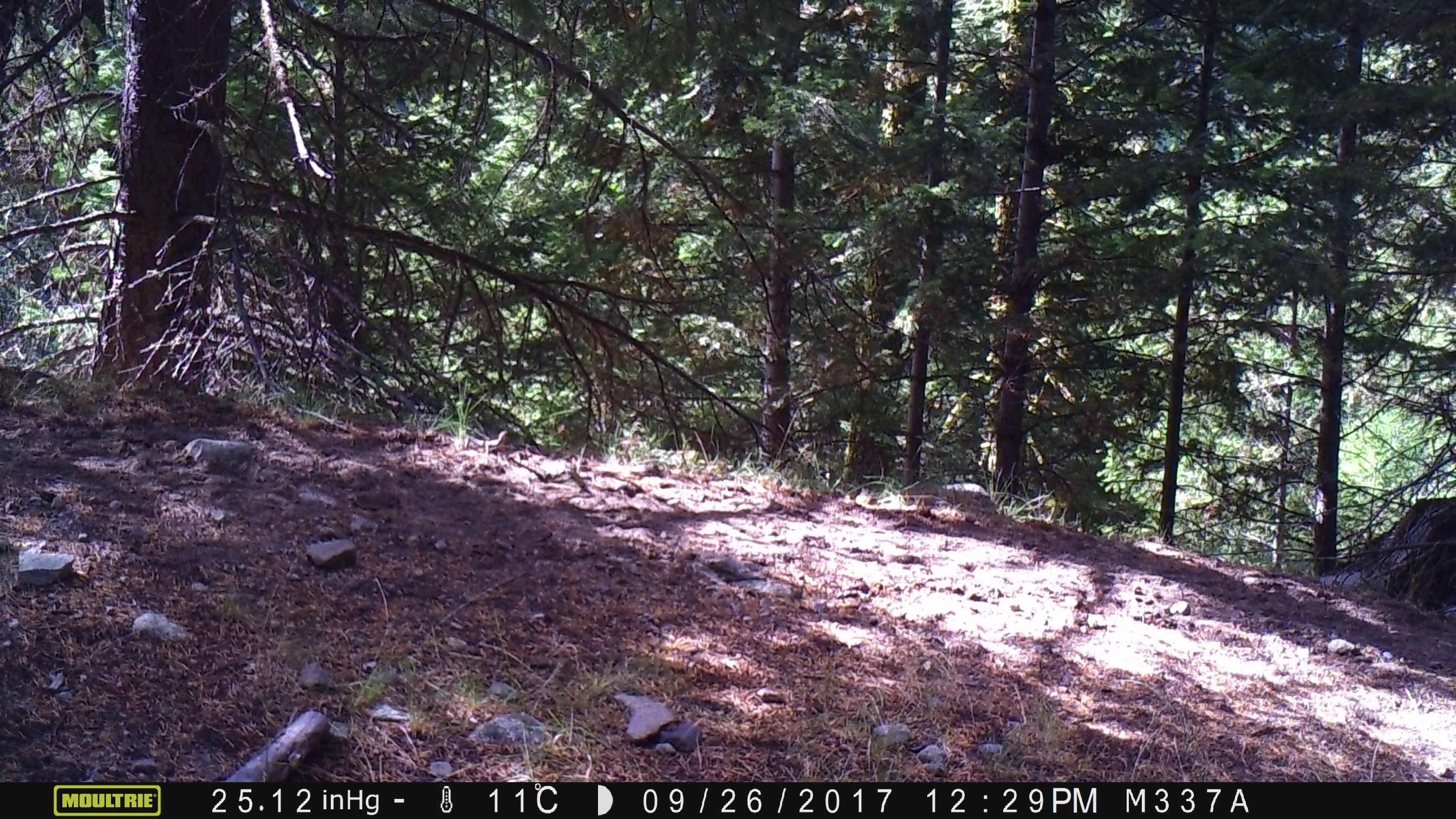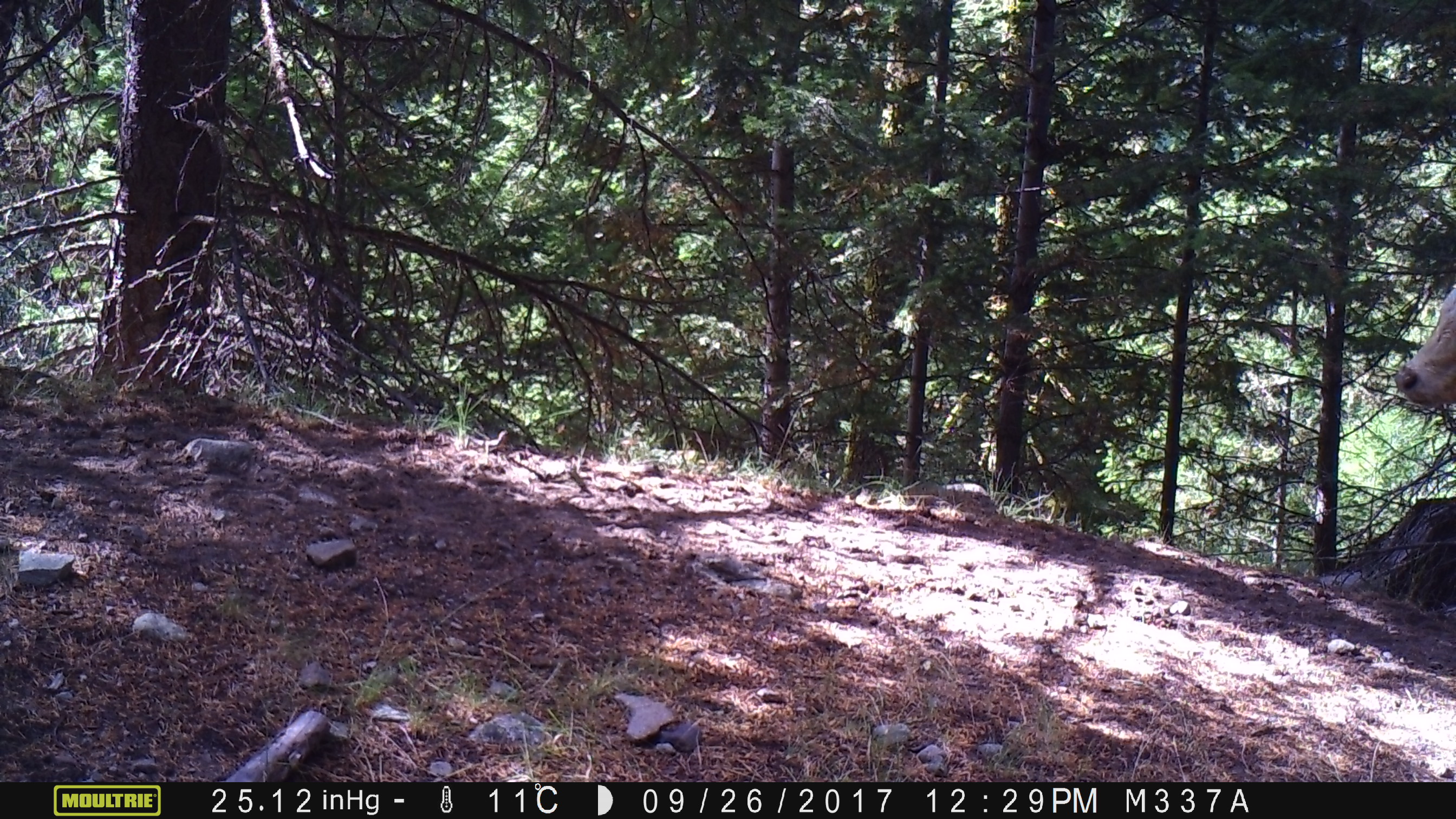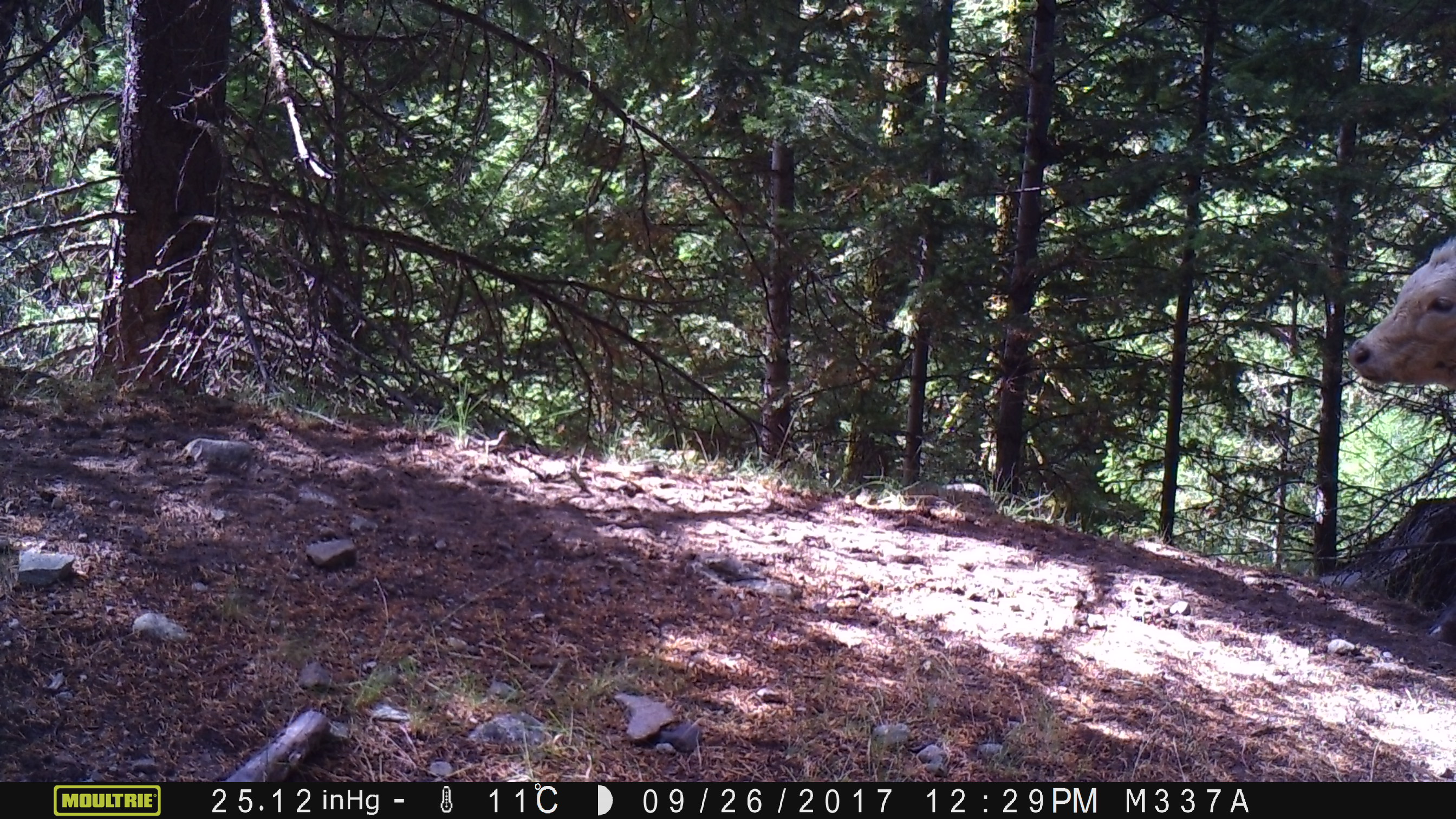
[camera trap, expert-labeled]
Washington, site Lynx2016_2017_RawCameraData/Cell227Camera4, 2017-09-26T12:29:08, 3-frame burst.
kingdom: Animalia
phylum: Chordata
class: Mammalia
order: Artiodactyla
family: Bovidae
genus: Bos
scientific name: Bos taurus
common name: domestic cattle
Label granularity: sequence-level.